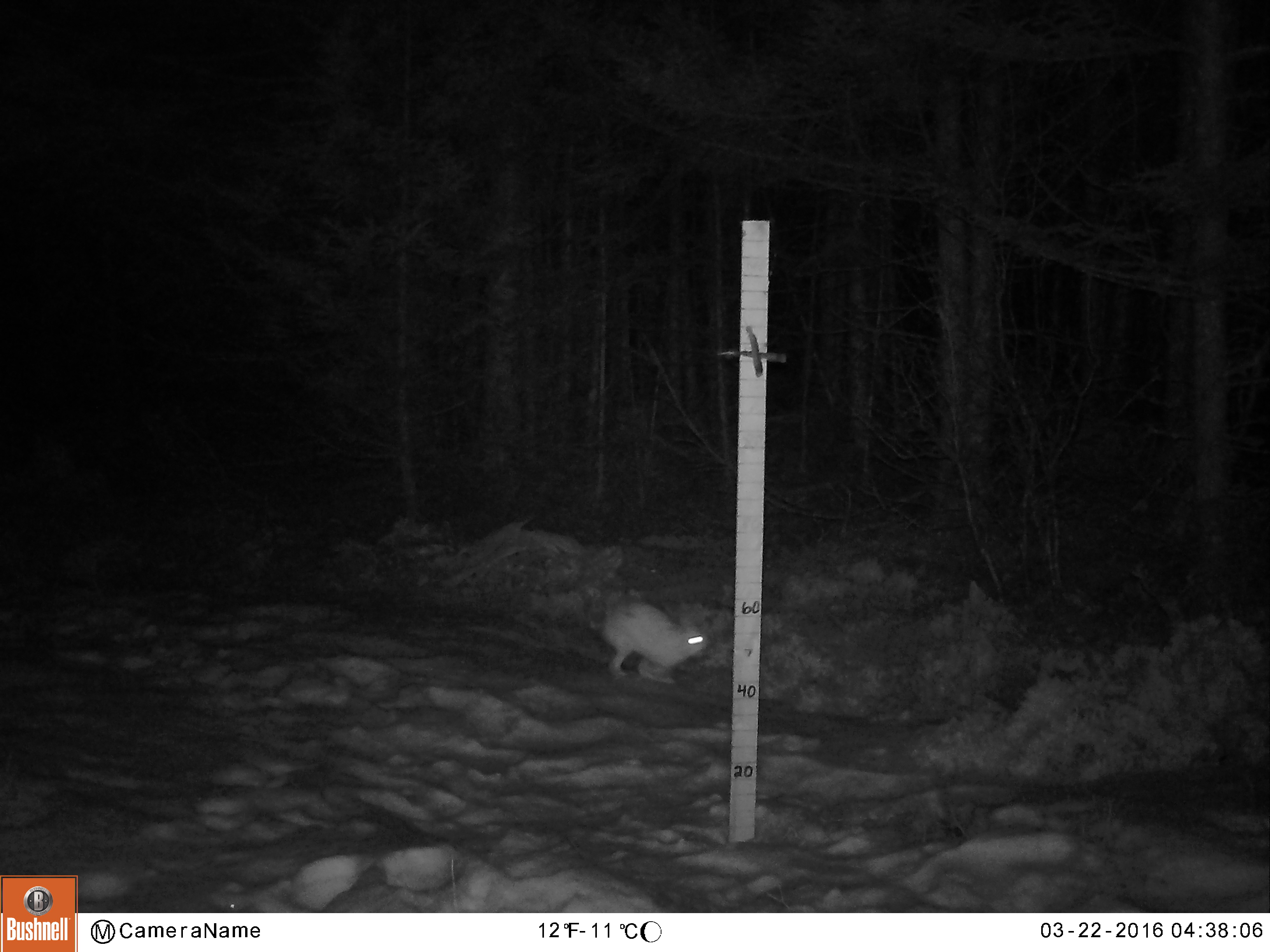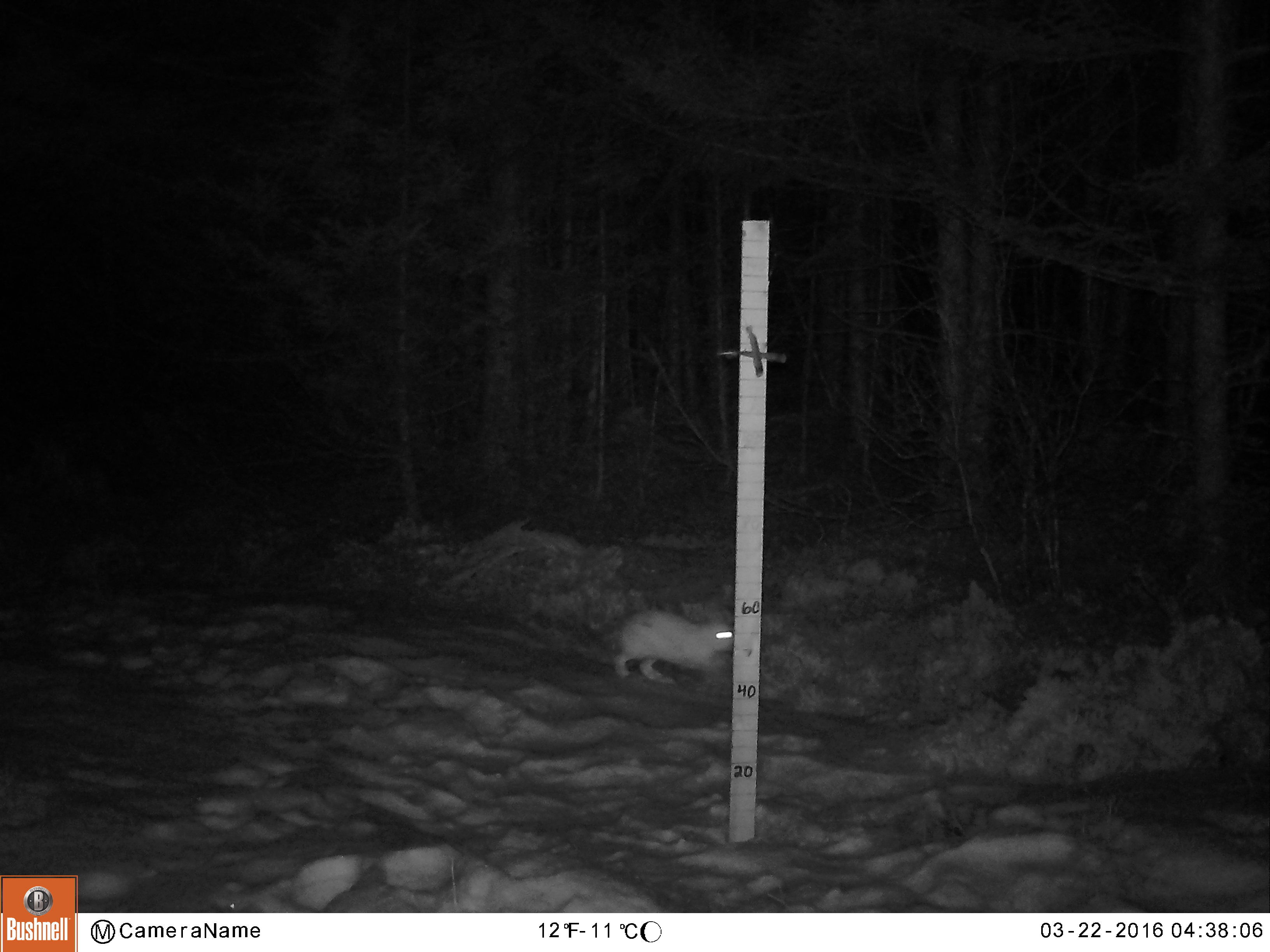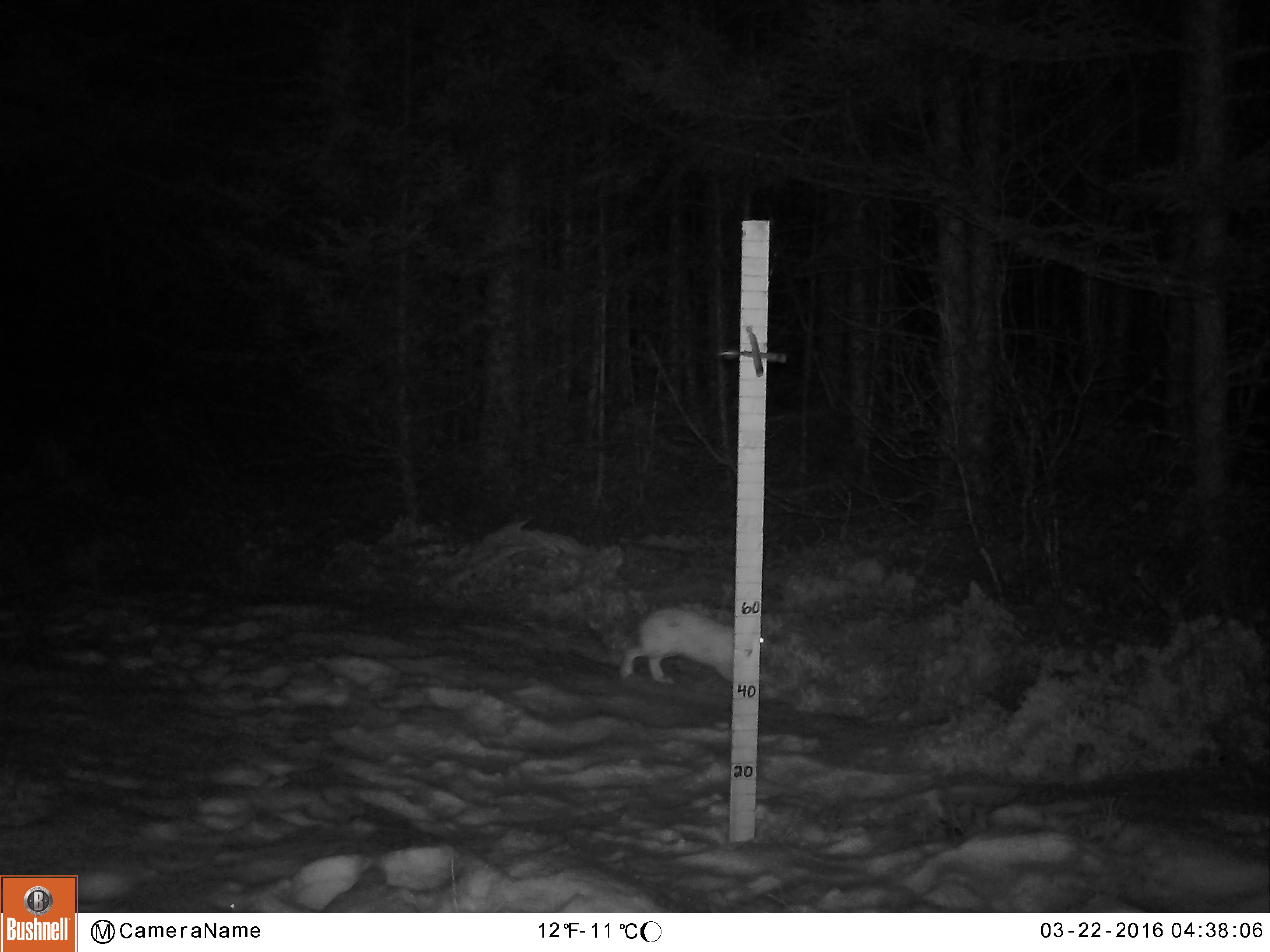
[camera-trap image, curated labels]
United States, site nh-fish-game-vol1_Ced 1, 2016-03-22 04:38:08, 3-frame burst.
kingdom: Animalia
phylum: Chordata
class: Mammalia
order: Lagomorpha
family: Leporidae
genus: Lepus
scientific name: Lepus americanus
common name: snowshoe hare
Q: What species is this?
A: Snowshoe hare (Lepus americanus).